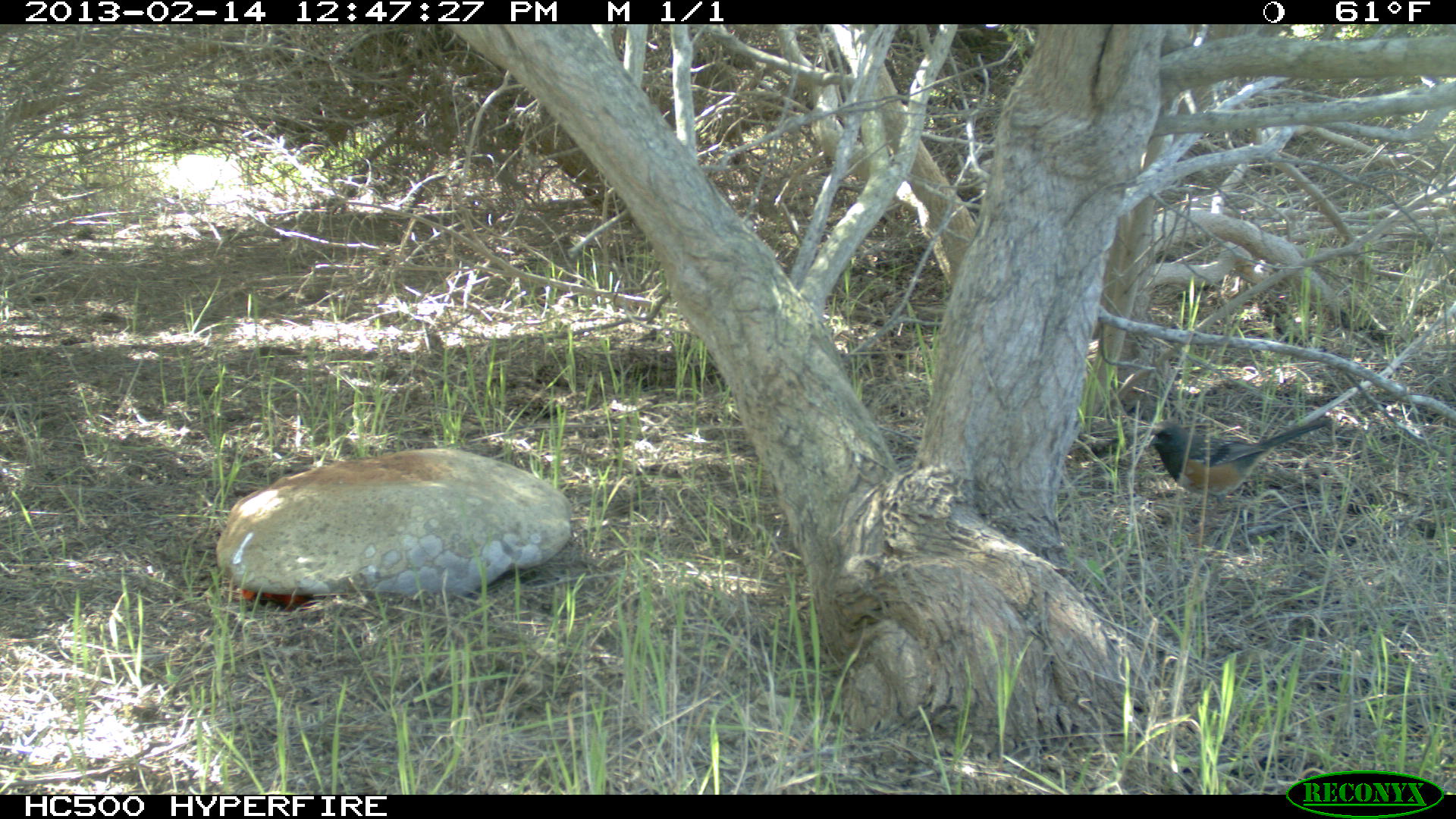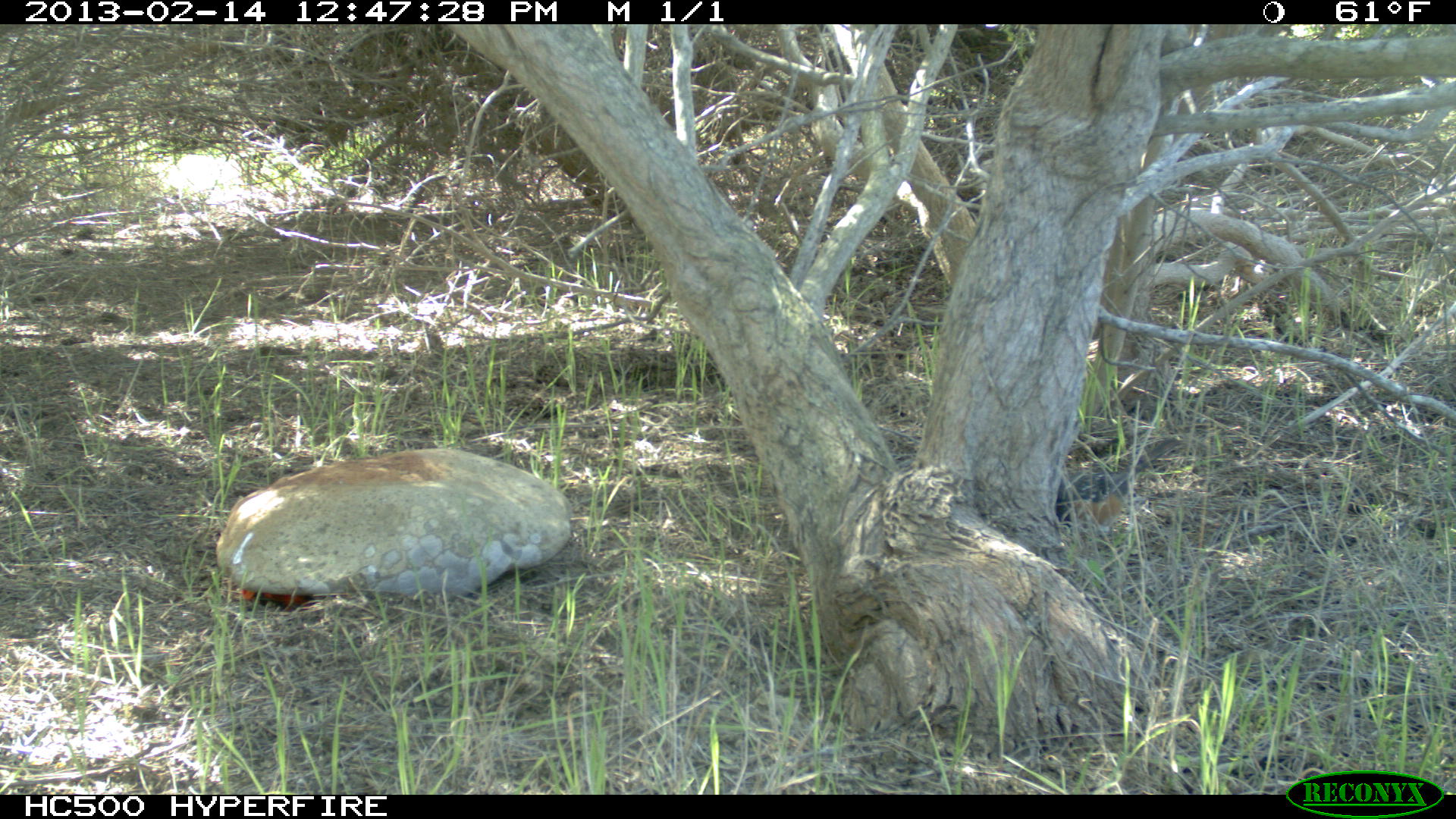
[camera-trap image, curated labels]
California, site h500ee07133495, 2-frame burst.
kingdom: Animalia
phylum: Chordata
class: Aves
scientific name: Aves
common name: bird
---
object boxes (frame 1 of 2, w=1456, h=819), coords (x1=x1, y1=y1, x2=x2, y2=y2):
bird: (x1=1150, y1=416, x2=1334, y2=513)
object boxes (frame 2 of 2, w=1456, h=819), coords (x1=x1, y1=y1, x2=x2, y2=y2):
bird: (x1=1056, y1=438, x2=1180, y2=533)